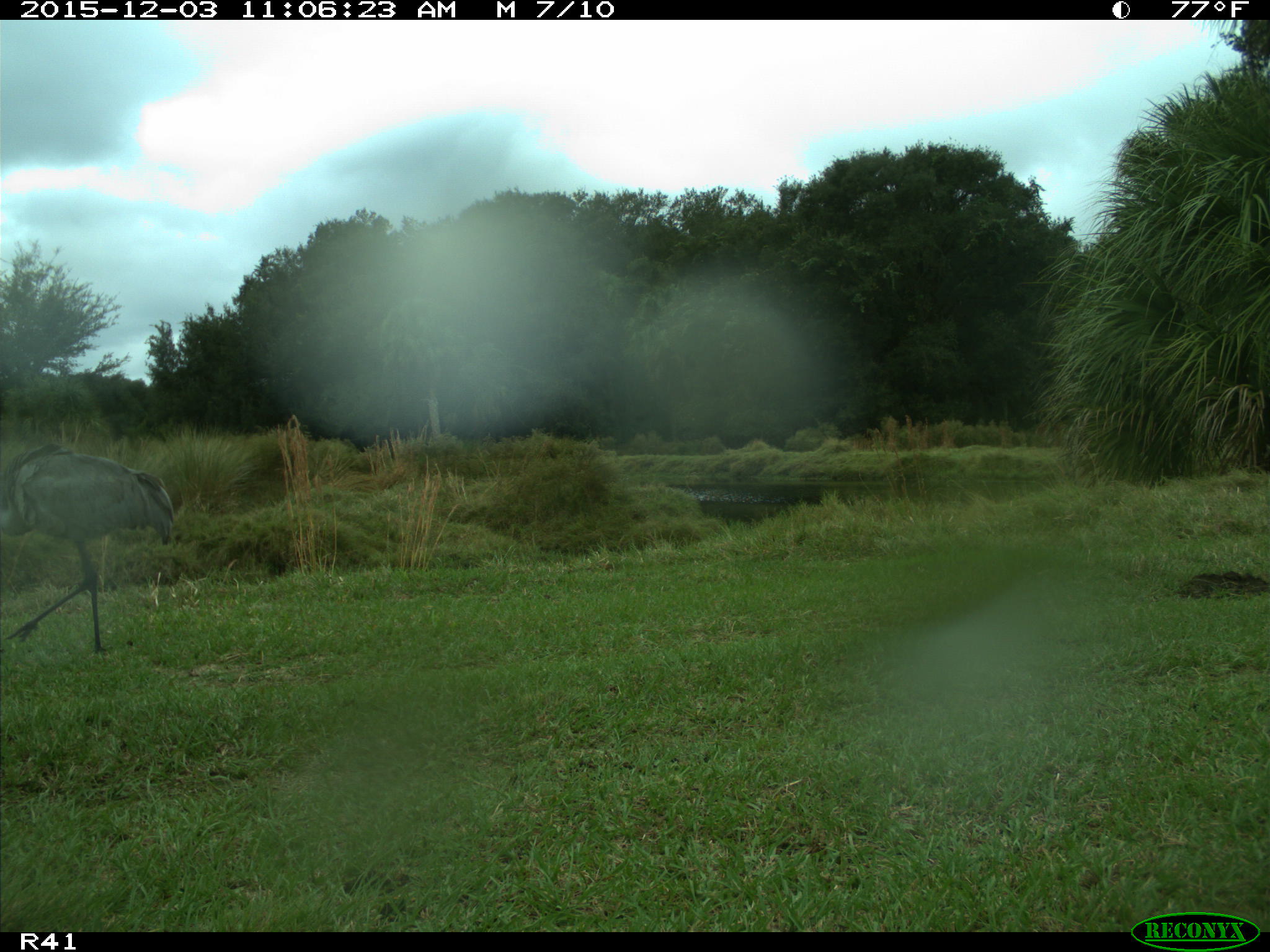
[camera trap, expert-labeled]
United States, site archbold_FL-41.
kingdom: Animalia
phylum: Chordata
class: Aves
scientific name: Aves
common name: birds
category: unidentified bird